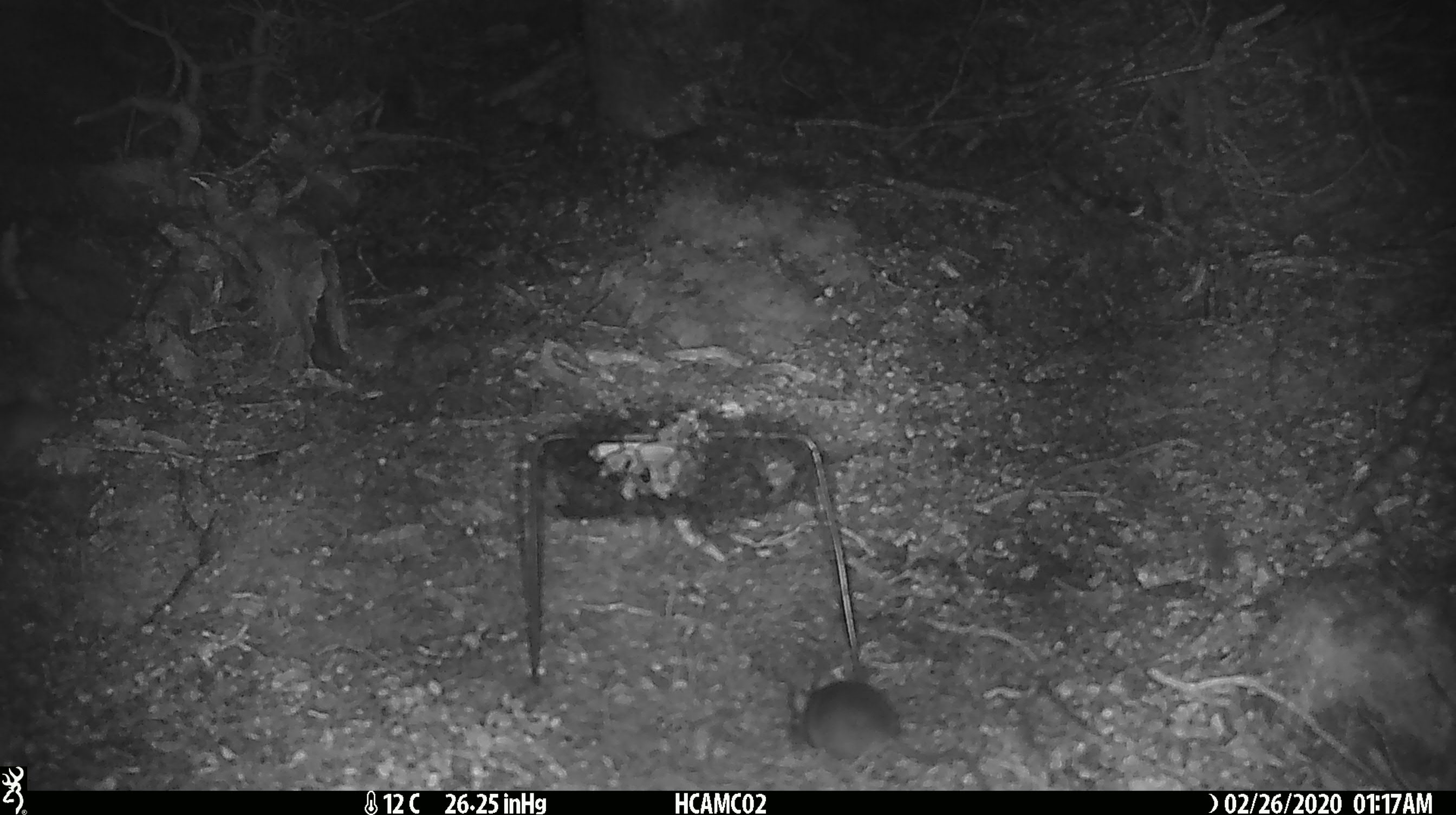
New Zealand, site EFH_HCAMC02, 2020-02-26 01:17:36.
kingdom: Animalia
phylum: Chordata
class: Mammalia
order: Rodentia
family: Muridae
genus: Mus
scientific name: Mus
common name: mouse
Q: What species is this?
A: Mouse (Mus).